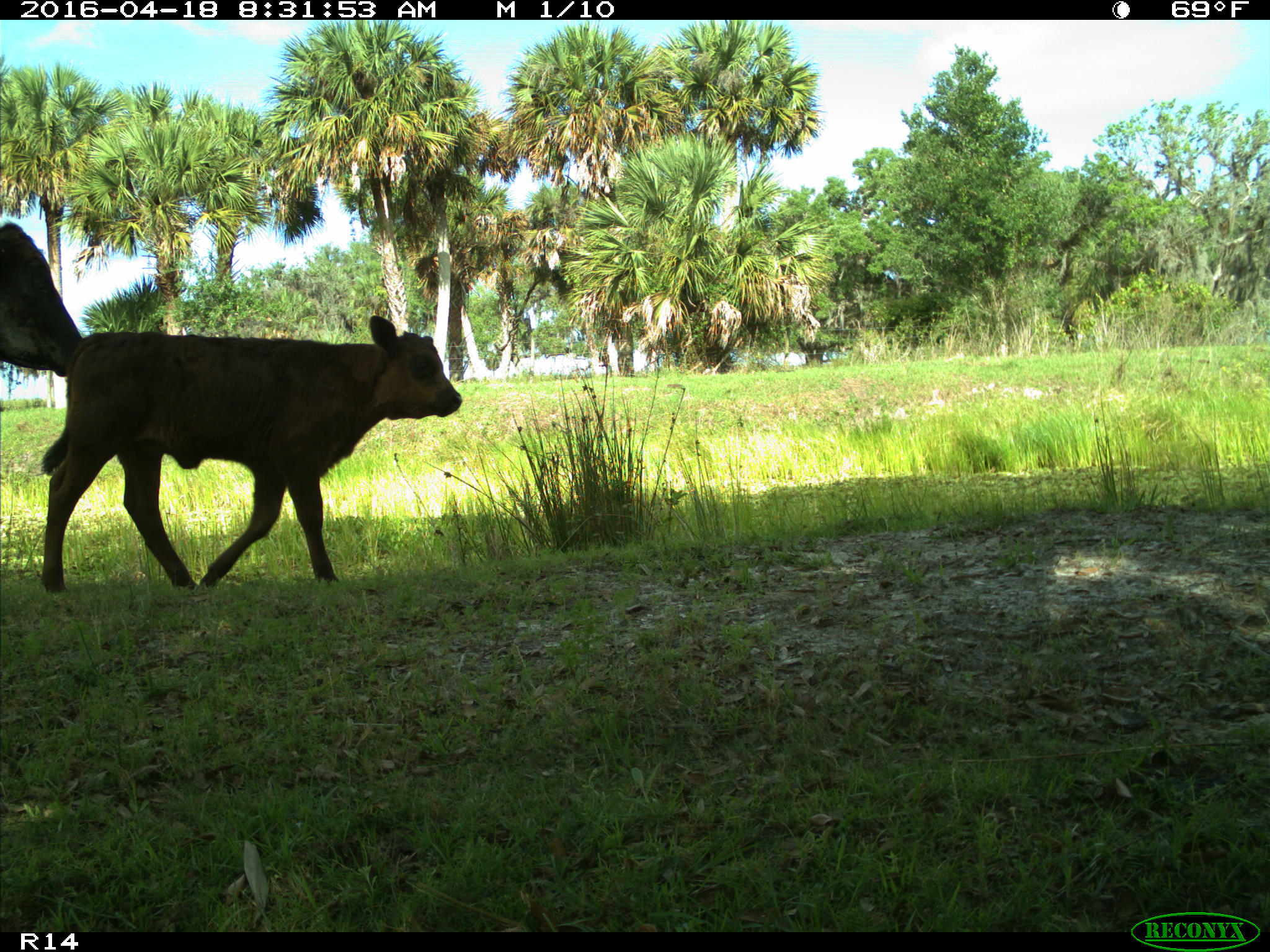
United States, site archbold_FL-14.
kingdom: Animalia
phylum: Chordata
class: Mammalia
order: Artiodactyla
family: Bovidae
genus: Bos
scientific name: Bos taurus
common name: domestic cow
Bos taurus (domestic cow).